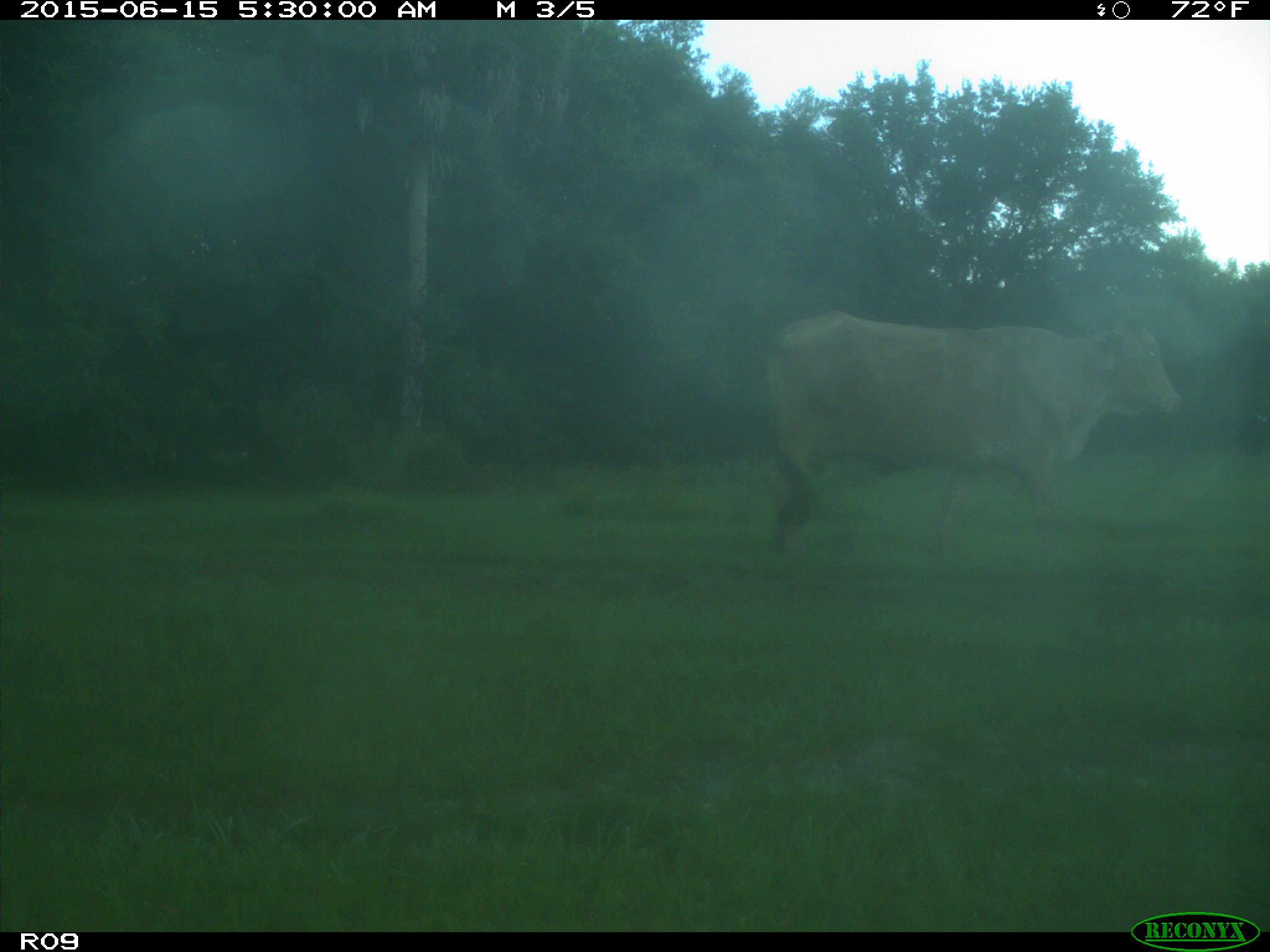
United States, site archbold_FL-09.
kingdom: Animalia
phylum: Chordata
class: Mammalia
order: Artiodactyla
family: Bovidae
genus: Bos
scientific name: Bos taurus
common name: domestic cow